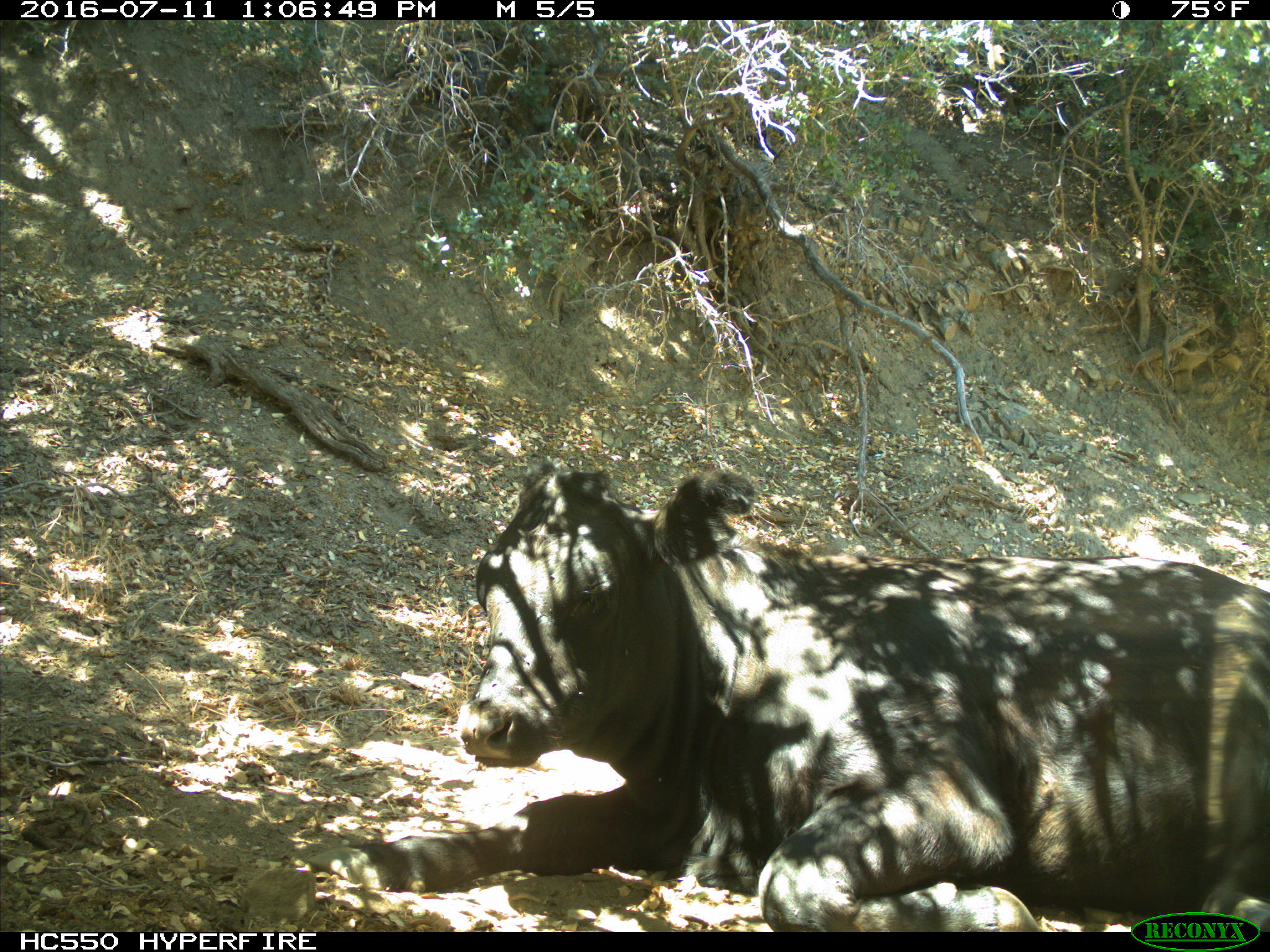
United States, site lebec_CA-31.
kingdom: Animalia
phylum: Chordata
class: Mammalia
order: Artiodactyla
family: Bovidae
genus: Bos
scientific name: Bos taurus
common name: domestic cow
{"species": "Bos taurus (domestic cow)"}